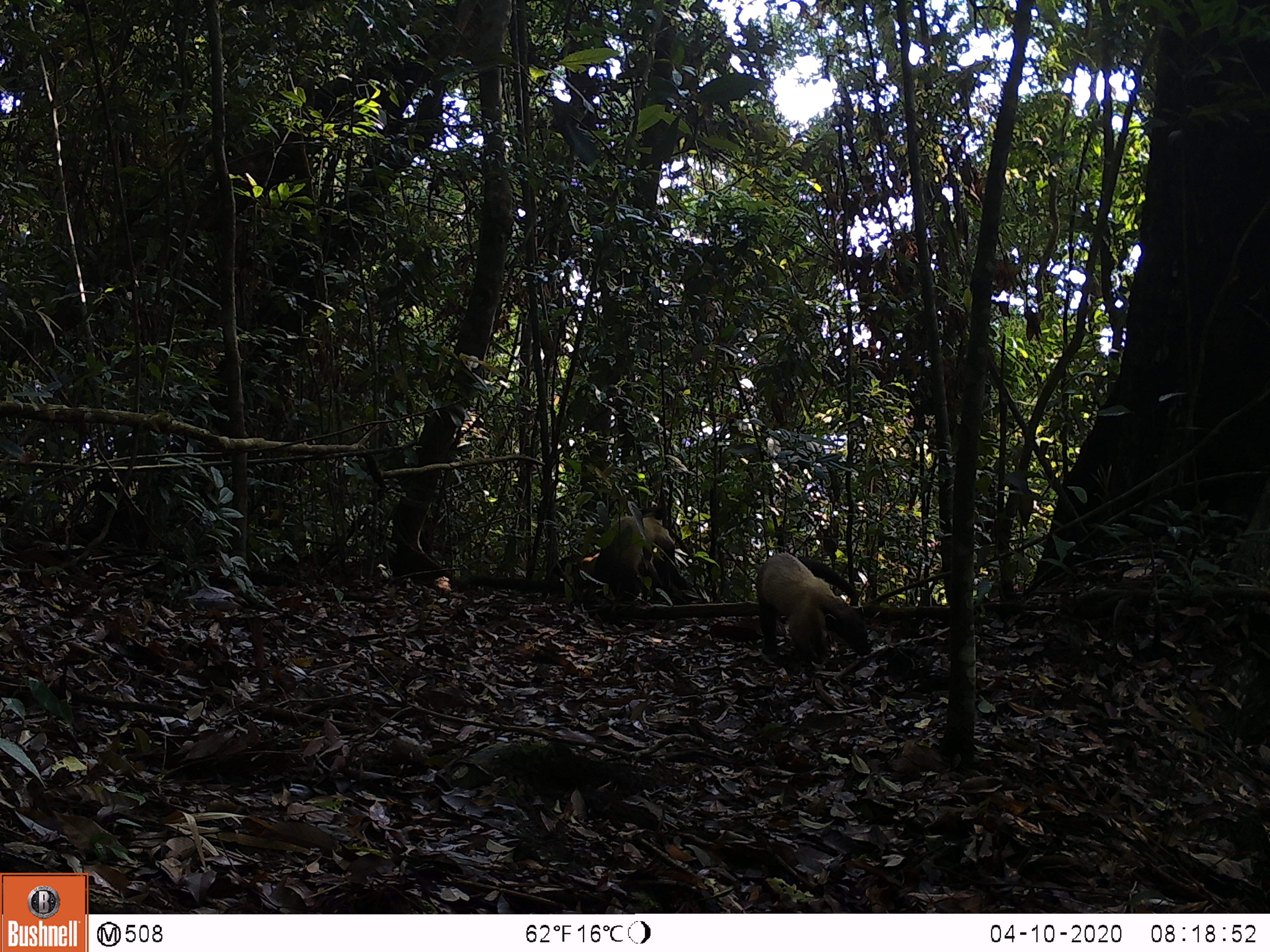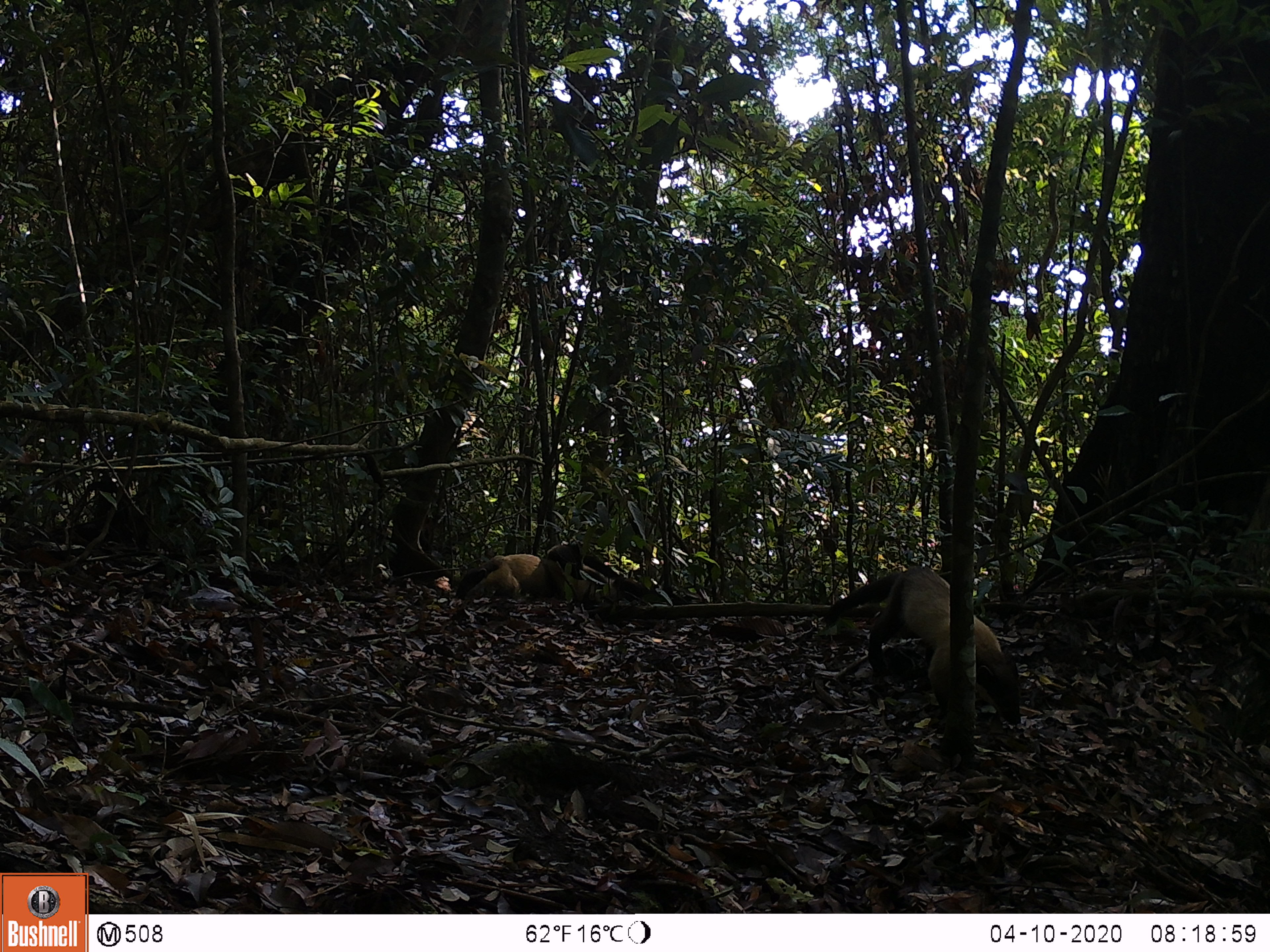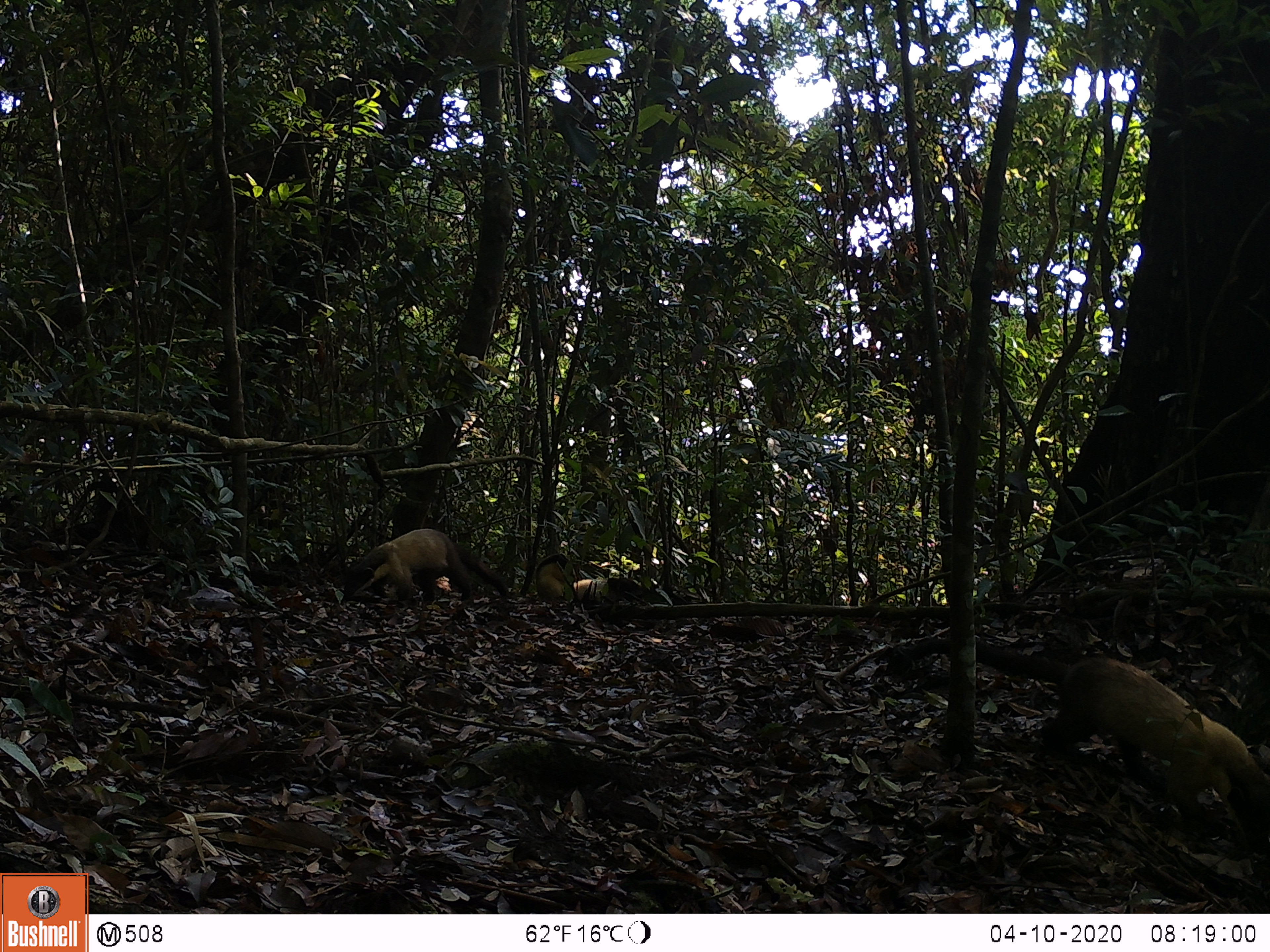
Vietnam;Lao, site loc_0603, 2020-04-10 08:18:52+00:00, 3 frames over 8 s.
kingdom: Animalia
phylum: Chordata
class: Mammalia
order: Carnivora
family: Mustelidae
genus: Martes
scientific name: Martes flavigula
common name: yellow-throated marten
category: yellow throated marten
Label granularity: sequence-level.